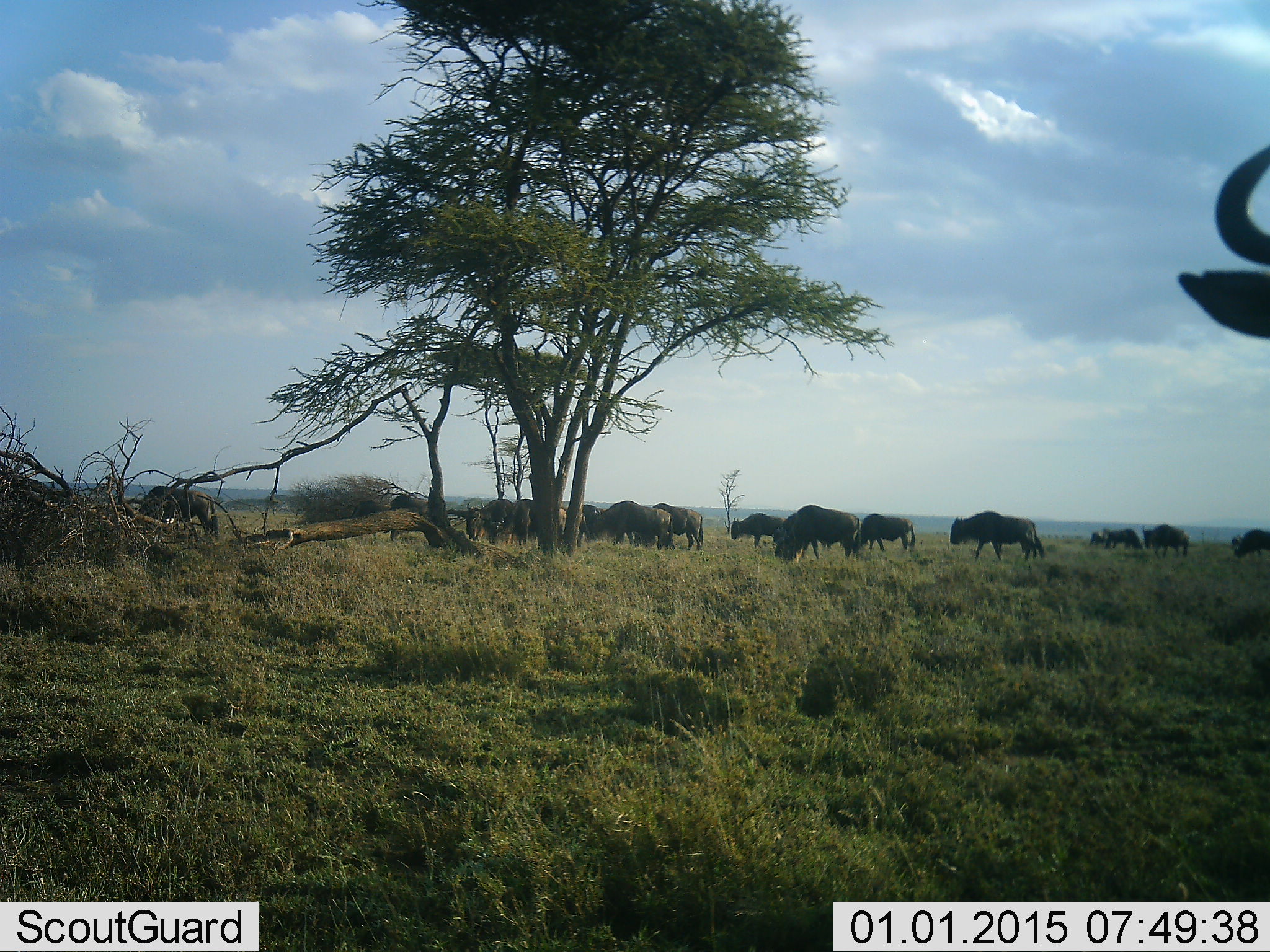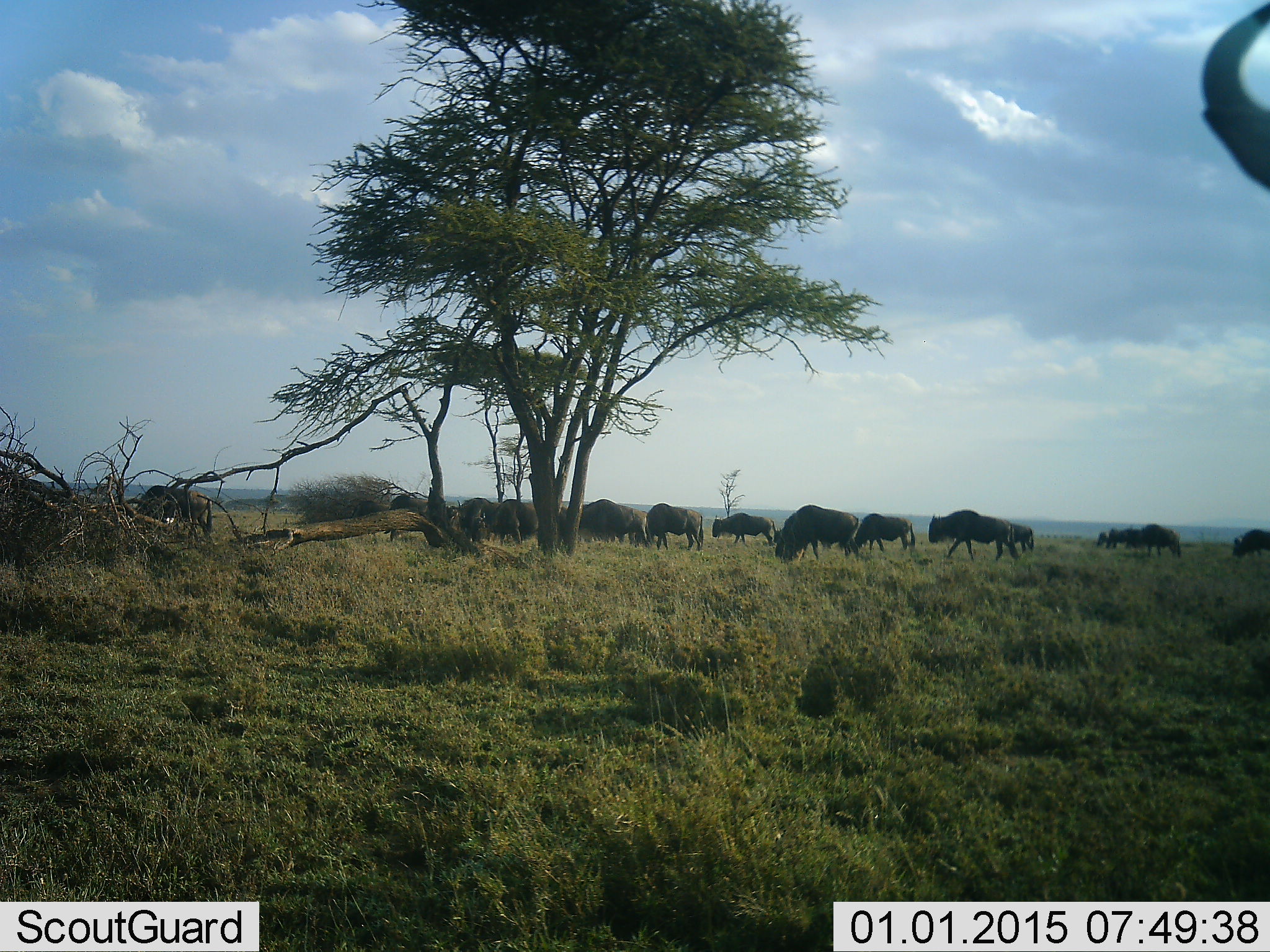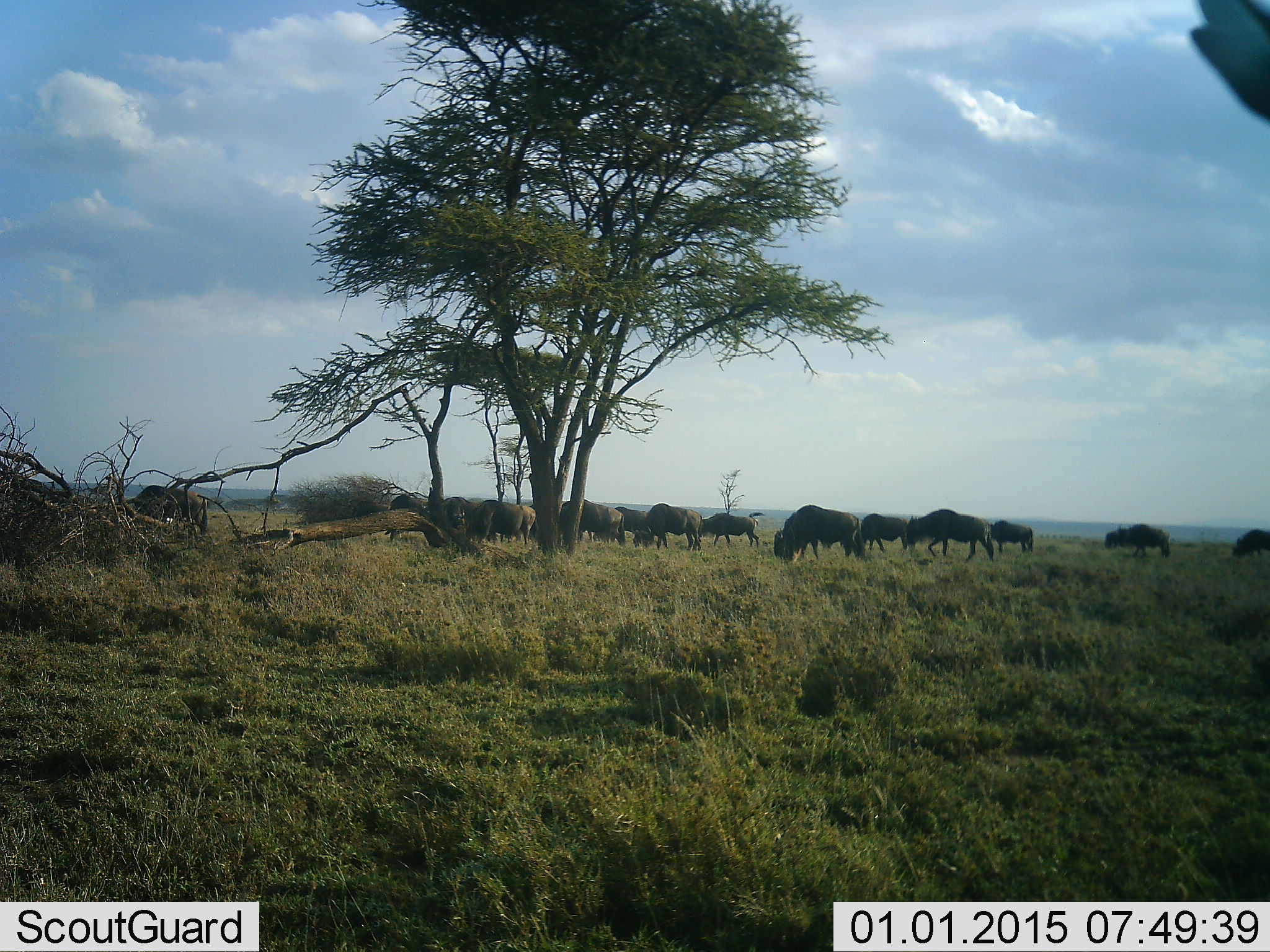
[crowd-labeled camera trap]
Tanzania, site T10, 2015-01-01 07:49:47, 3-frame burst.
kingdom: Animalia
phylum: Chordata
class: Mammalia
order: Artiodactyla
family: Bovidae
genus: Connochaetes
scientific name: Connochaetes taurinus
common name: blue wildebeest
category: wildebeest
Wildebeest (blue wildebeest) (Connochaetes taurinus), count 11-50. Behavior (volunteer vote fractions): standing 40%, resting 10%, moving 70%, interacting 0%. Young present (vote fraction): 0%. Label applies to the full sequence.